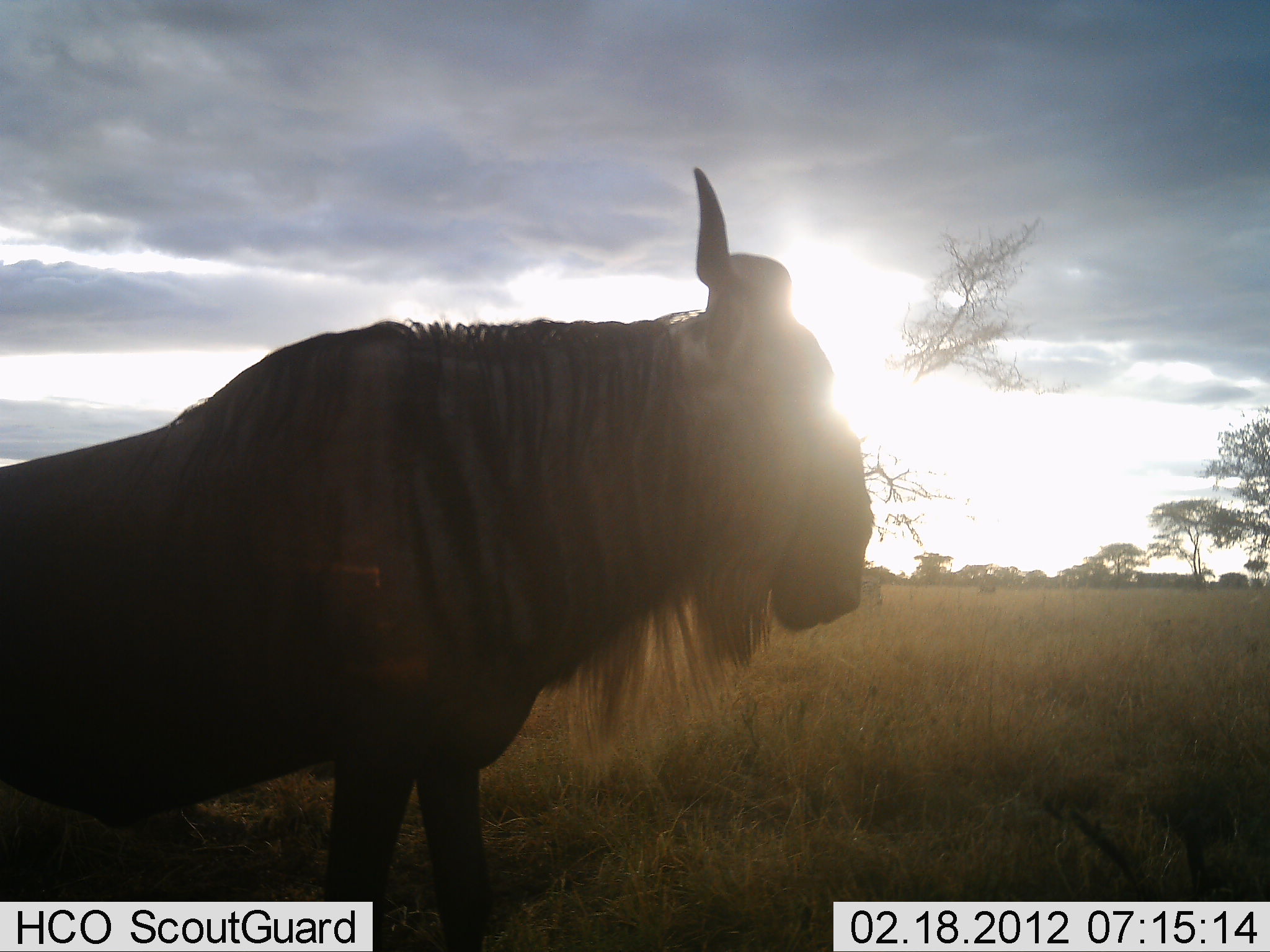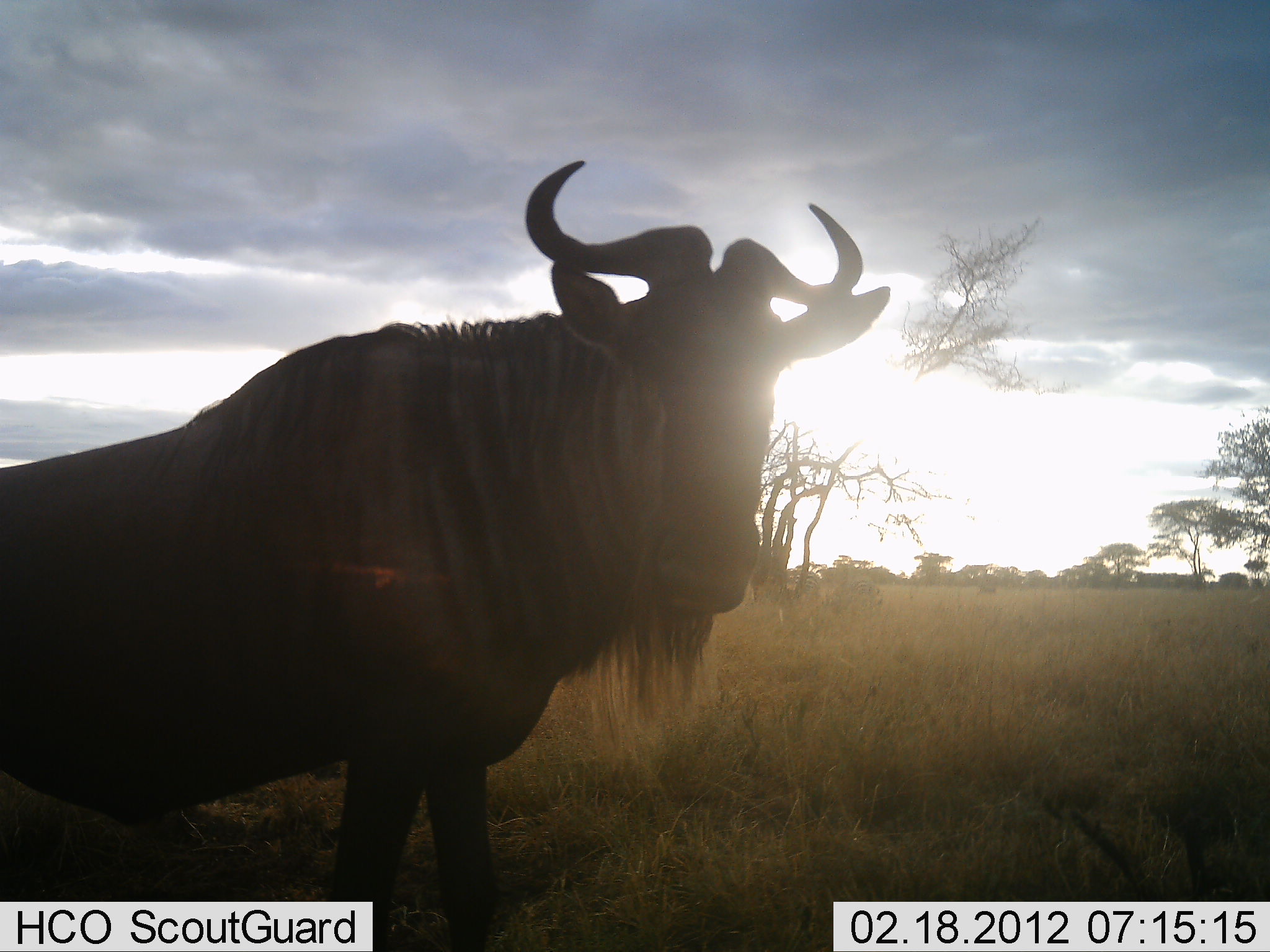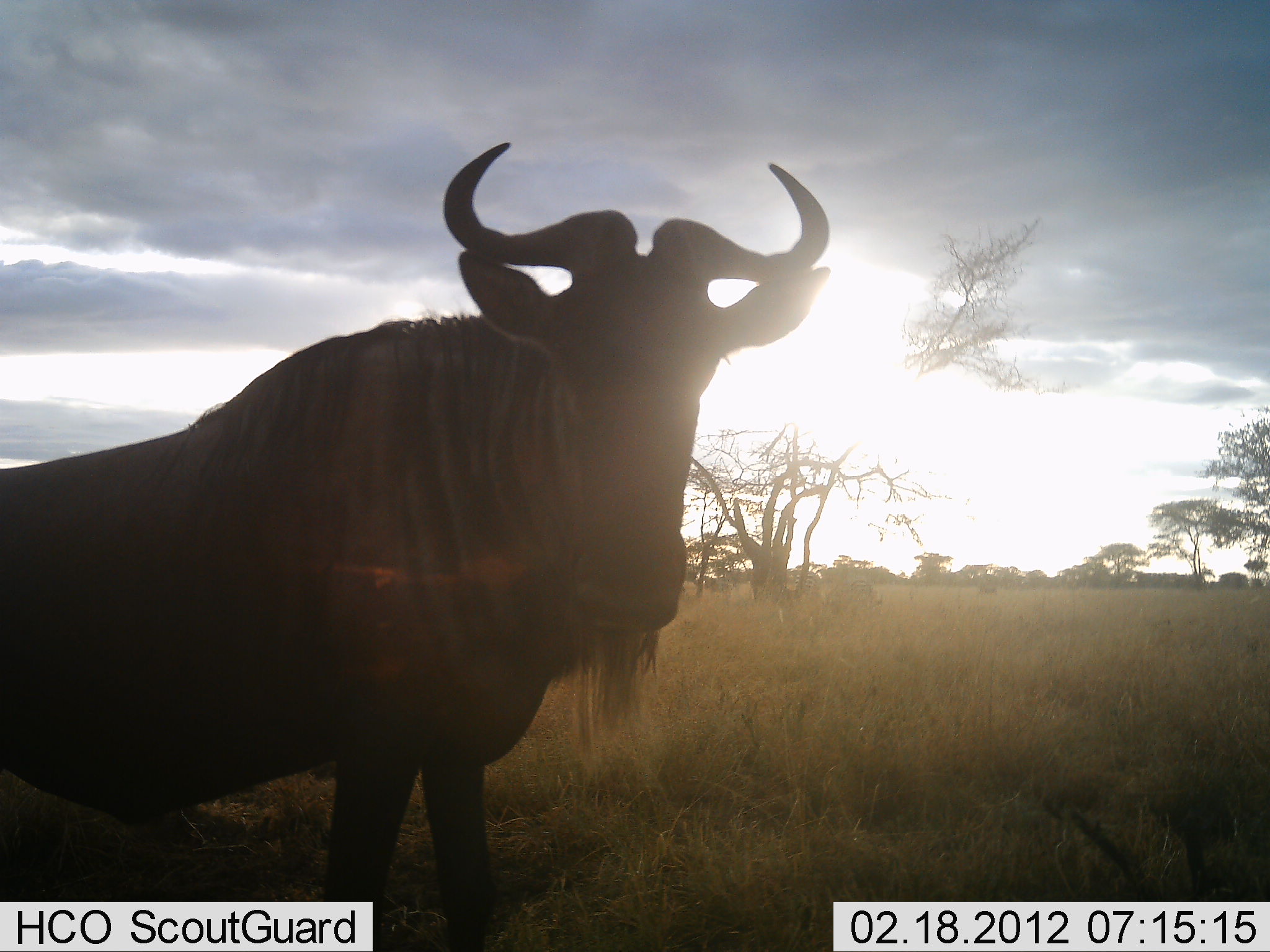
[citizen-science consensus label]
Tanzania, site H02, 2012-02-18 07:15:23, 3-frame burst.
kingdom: Animalia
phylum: Chordata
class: Mammalia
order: Artiodactyla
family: Bovidae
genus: Connochaetes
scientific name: Connochaetes taurinus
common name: blue wildebeest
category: wildebeest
Wildebeest (blue wildebeest) (Connochaetes taurinus), count 1. Behavior (volunteer vote fractions): standing 100%, resting 0%, moving 0%, interacting 0%. Young present (vote fraction): 0%. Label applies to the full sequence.